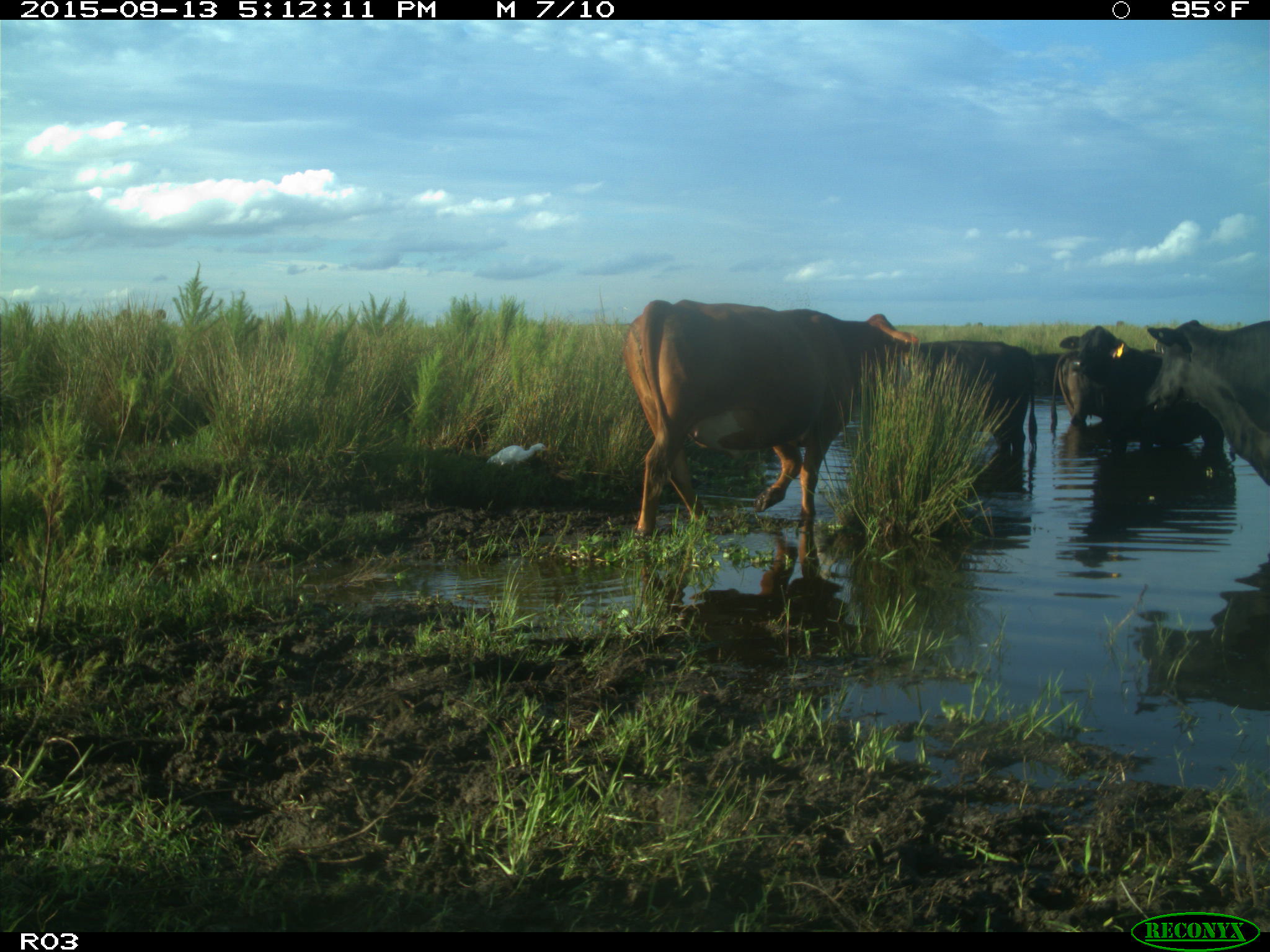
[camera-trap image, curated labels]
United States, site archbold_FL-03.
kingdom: Animalia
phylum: Chordata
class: Mammalia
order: Artiodactyla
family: Bovidae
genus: Bos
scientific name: Bos taurus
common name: domestic cow